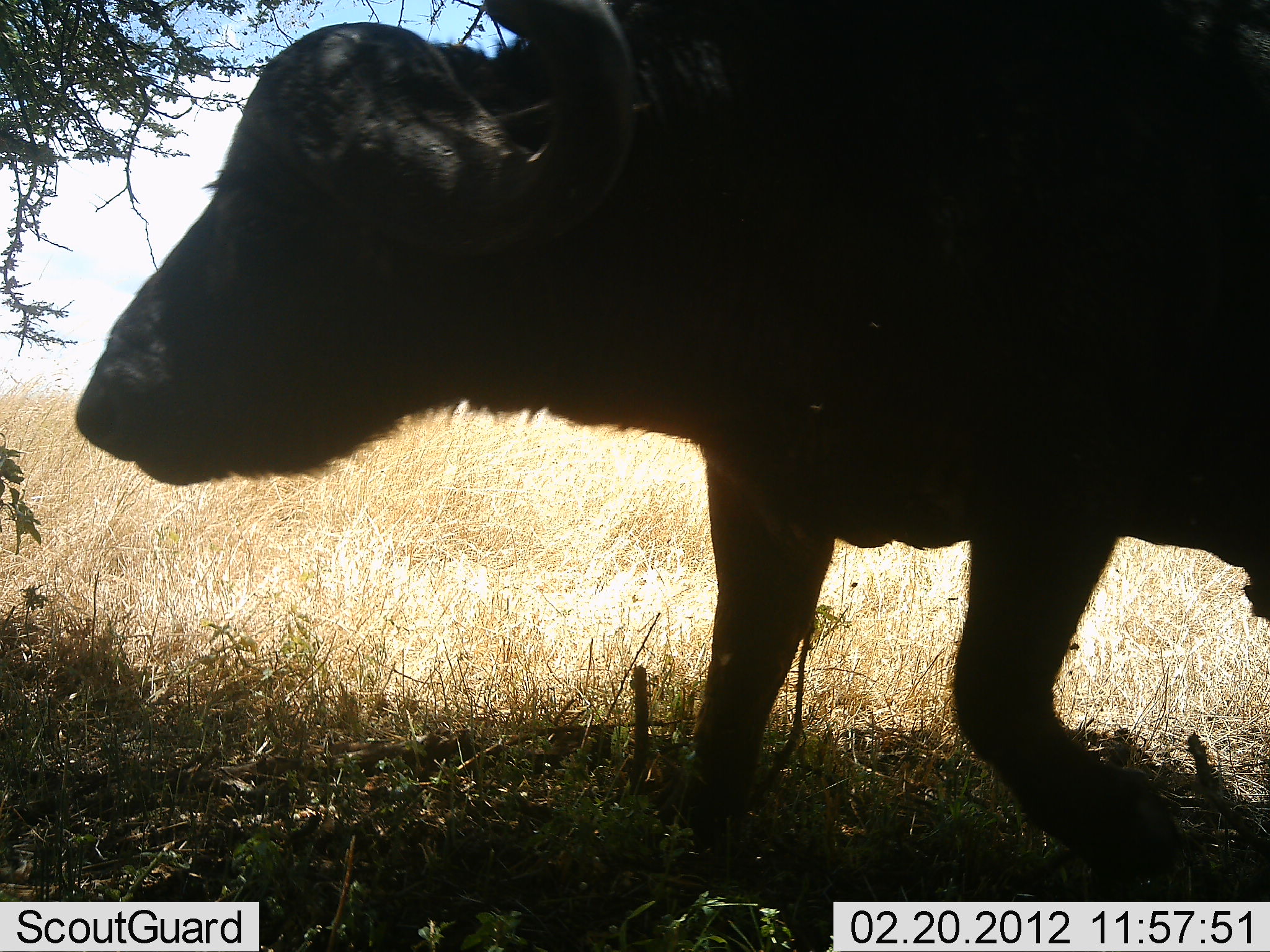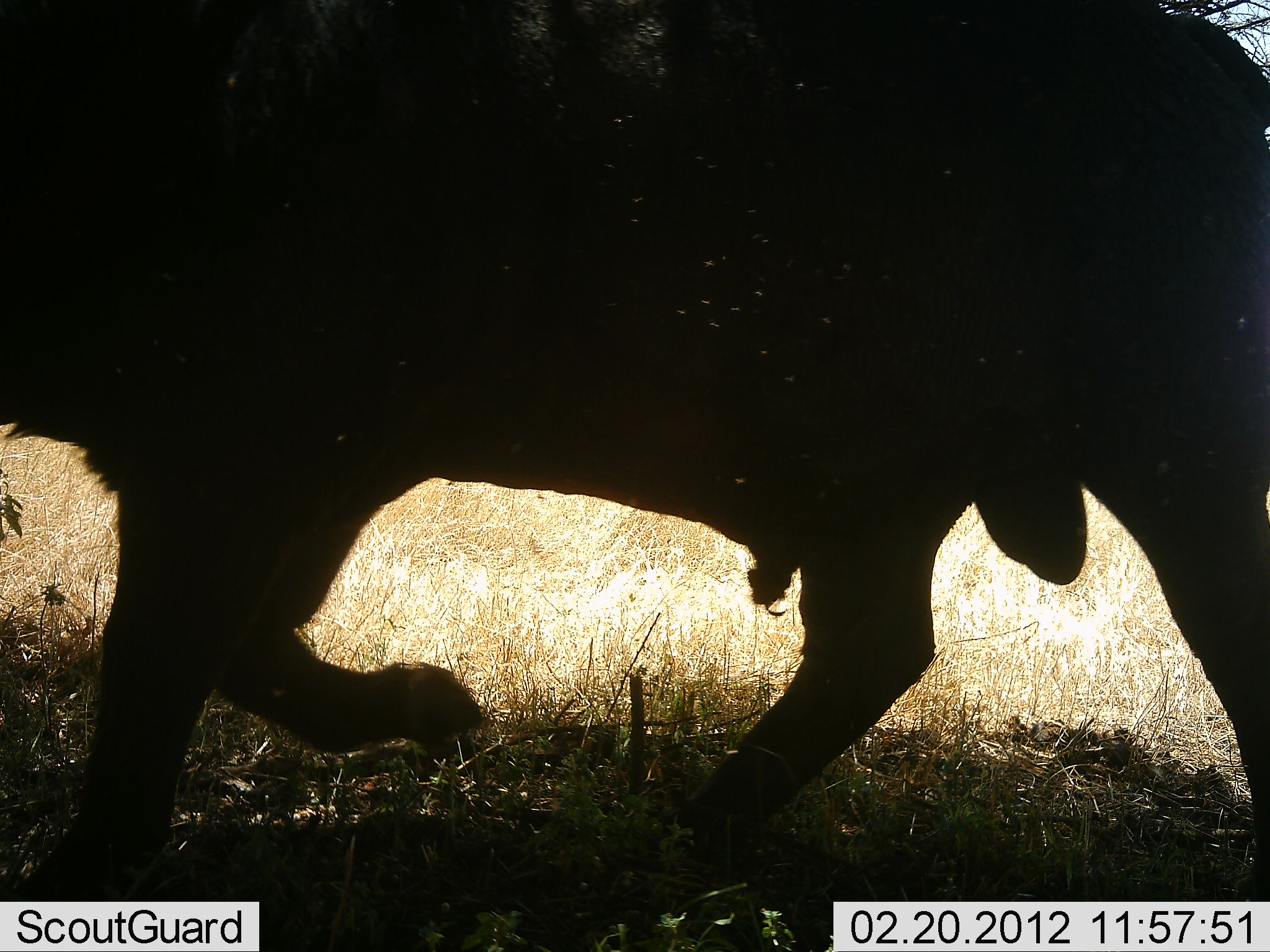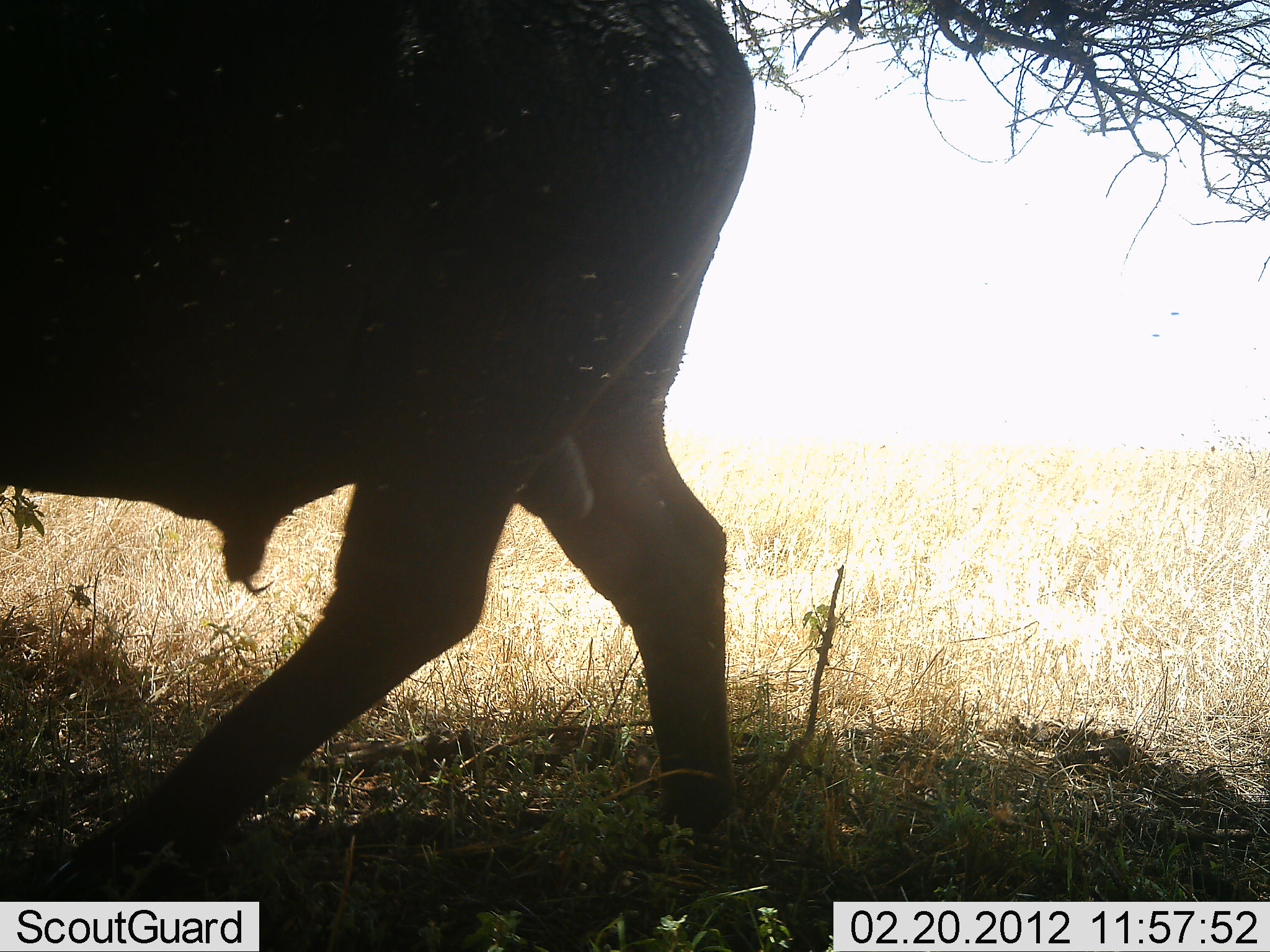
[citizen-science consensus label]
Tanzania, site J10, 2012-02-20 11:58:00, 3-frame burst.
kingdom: Animalia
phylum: Chordata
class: Mammalia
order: Artiodactyla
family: Bovidae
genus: Syncerus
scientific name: Syncerus caffer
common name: cape buffalo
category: buffalo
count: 1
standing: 0%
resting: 0%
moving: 100%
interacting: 0%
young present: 0%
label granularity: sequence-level